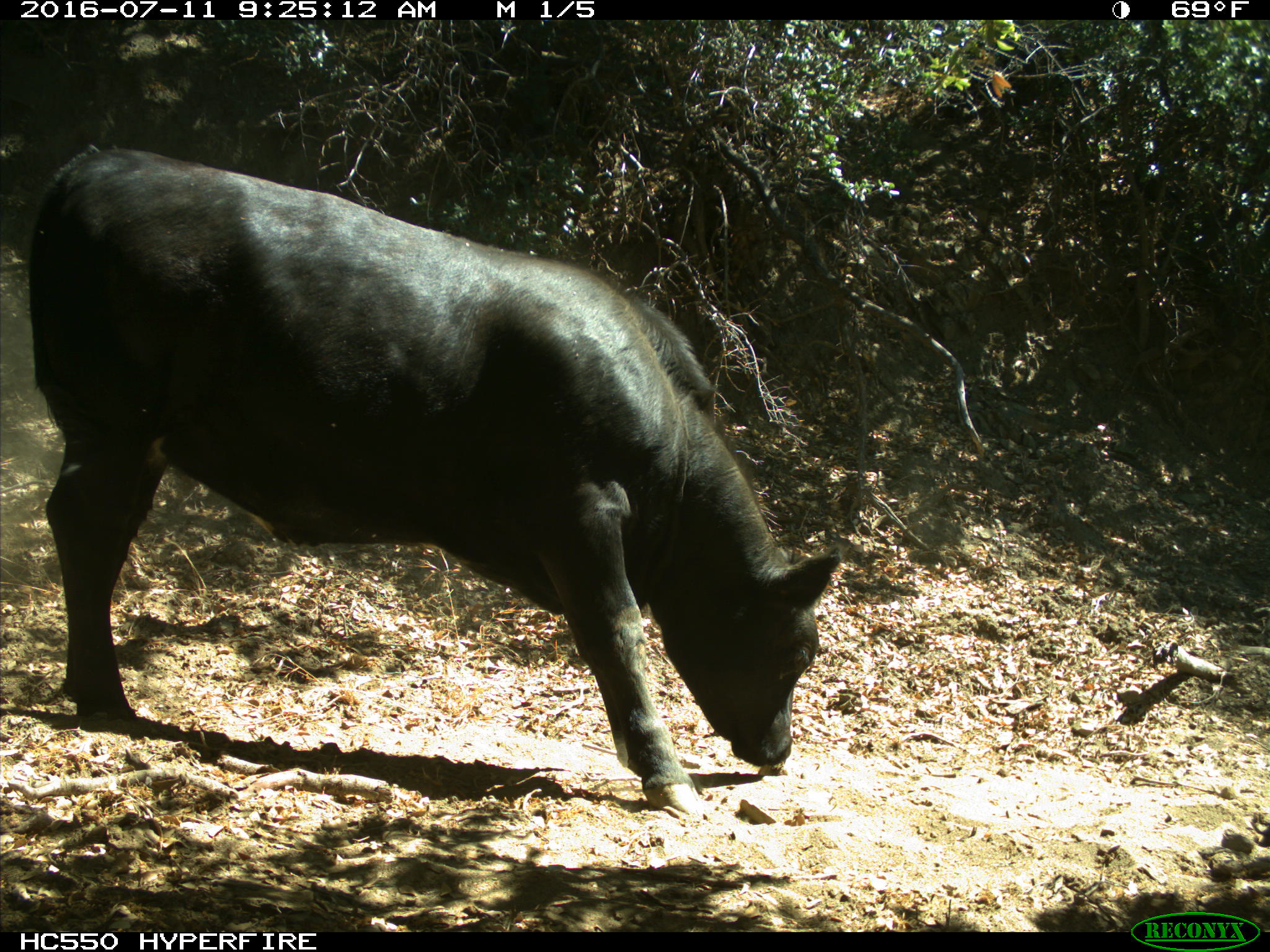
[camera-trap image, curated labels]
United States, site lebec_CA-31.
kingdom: Animalia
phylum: Chordata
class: Mammalia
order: Artiodactyla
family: Bovidae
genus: Bos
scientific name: Bos taurus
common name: domestic cow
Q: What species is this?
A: Bos taurus (domestic cow).